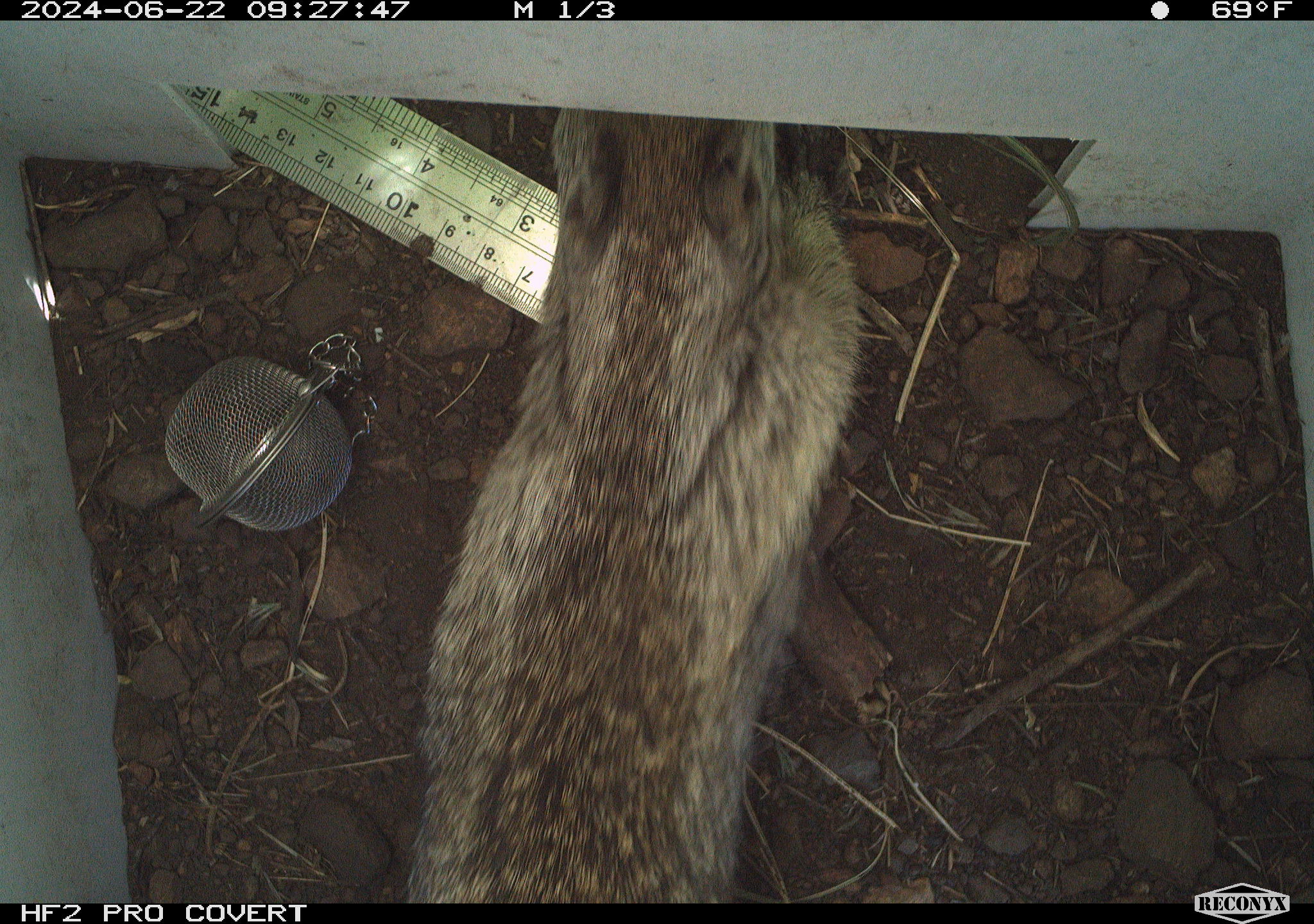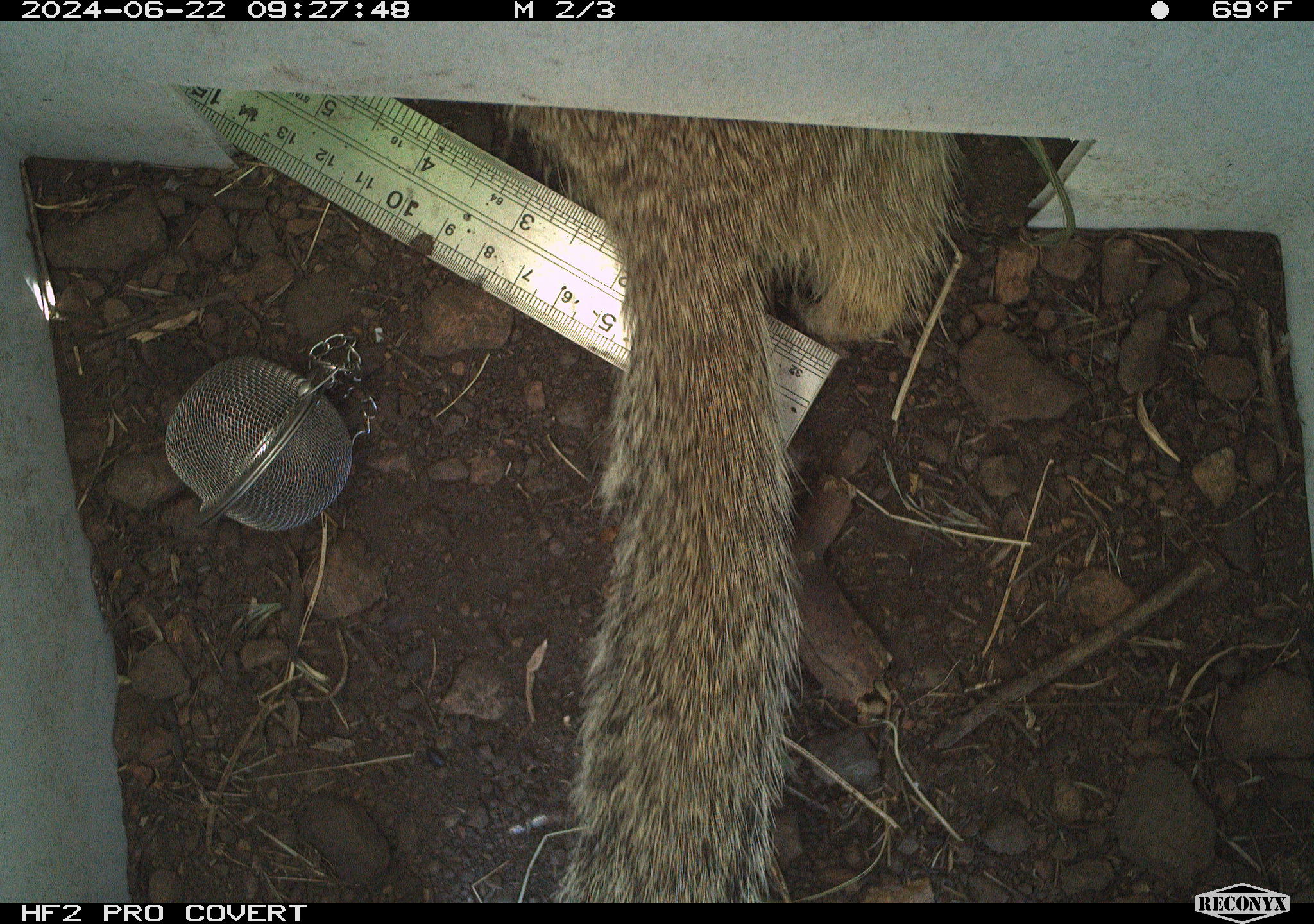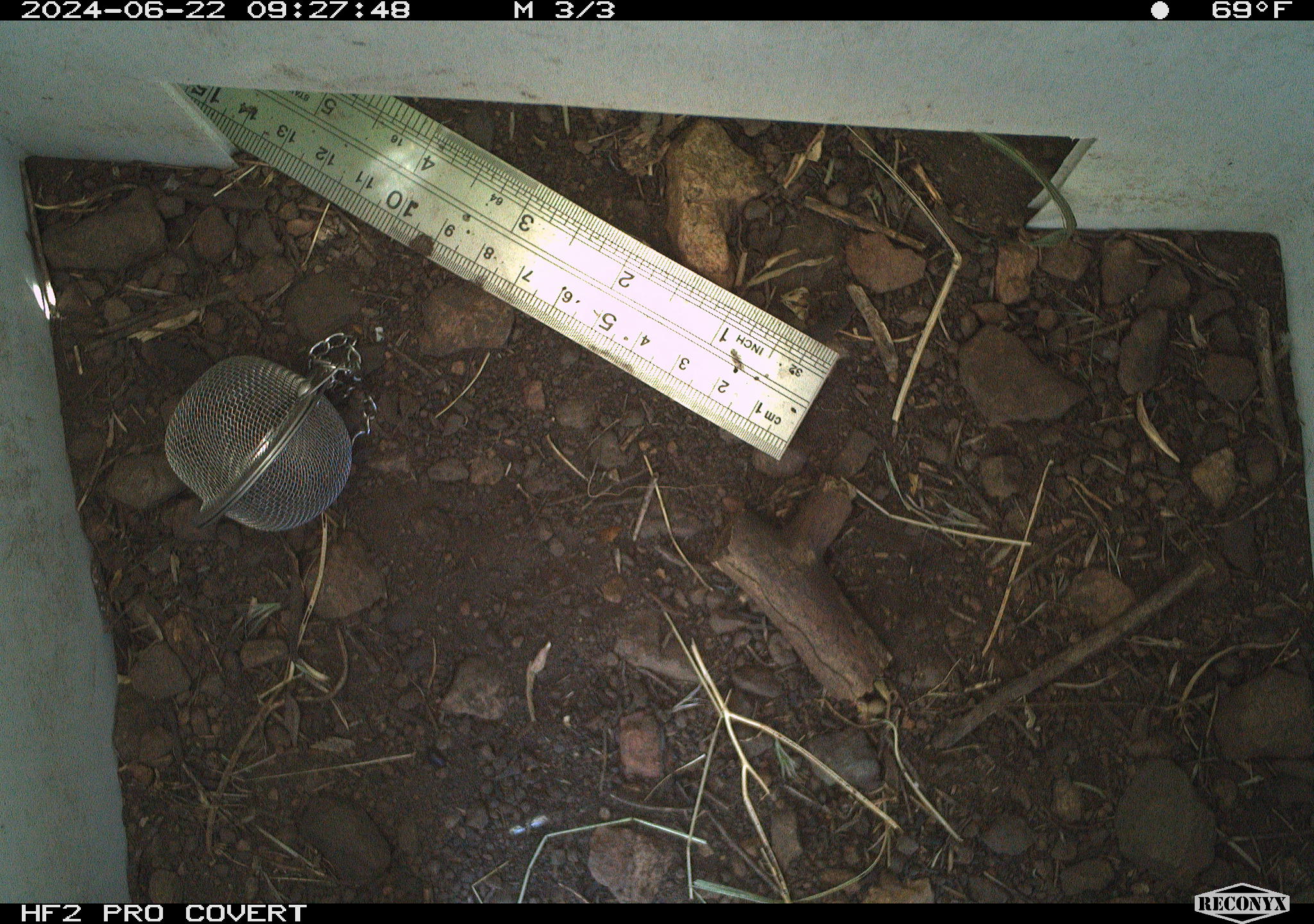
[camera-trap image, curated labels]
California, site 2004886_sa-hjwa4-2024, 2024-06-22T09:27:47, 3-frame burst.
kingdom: Animalia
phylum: Chordata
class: Mammalia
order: Rodentia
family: Sciuridae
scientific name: Sciuridae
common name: squirrels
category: sciuridae family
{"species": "sciuridae family (squirrels) (Sciuridae)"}